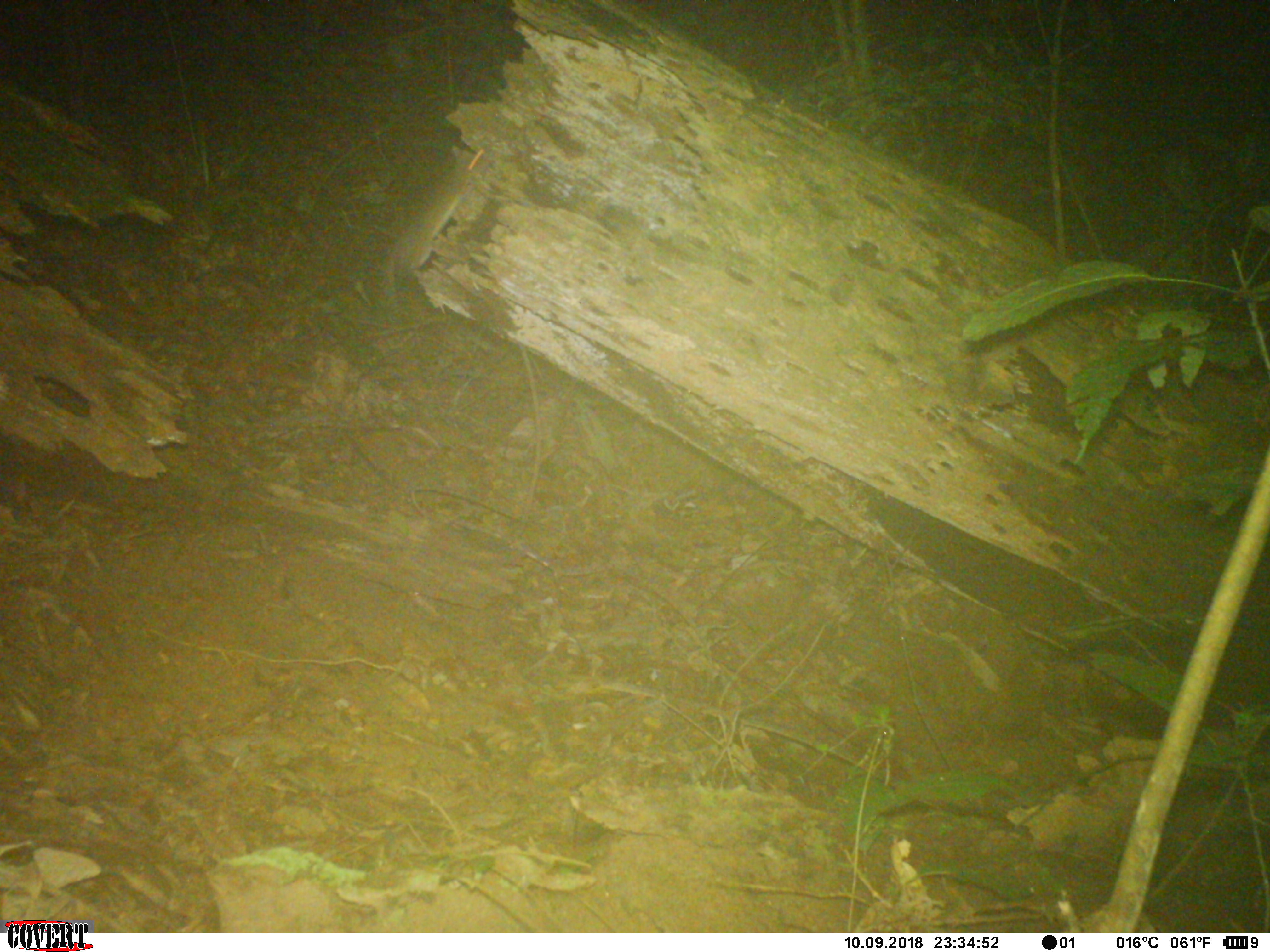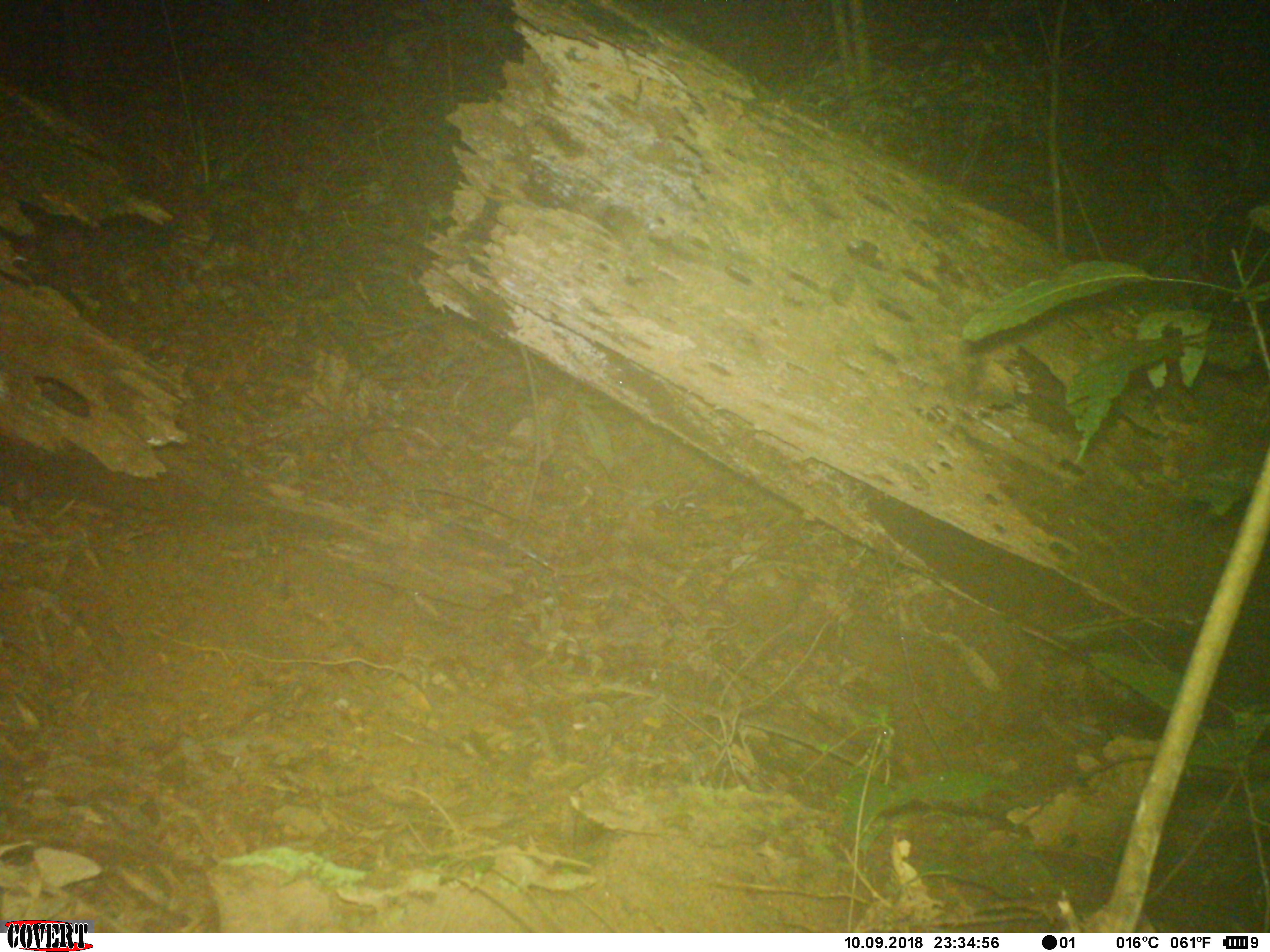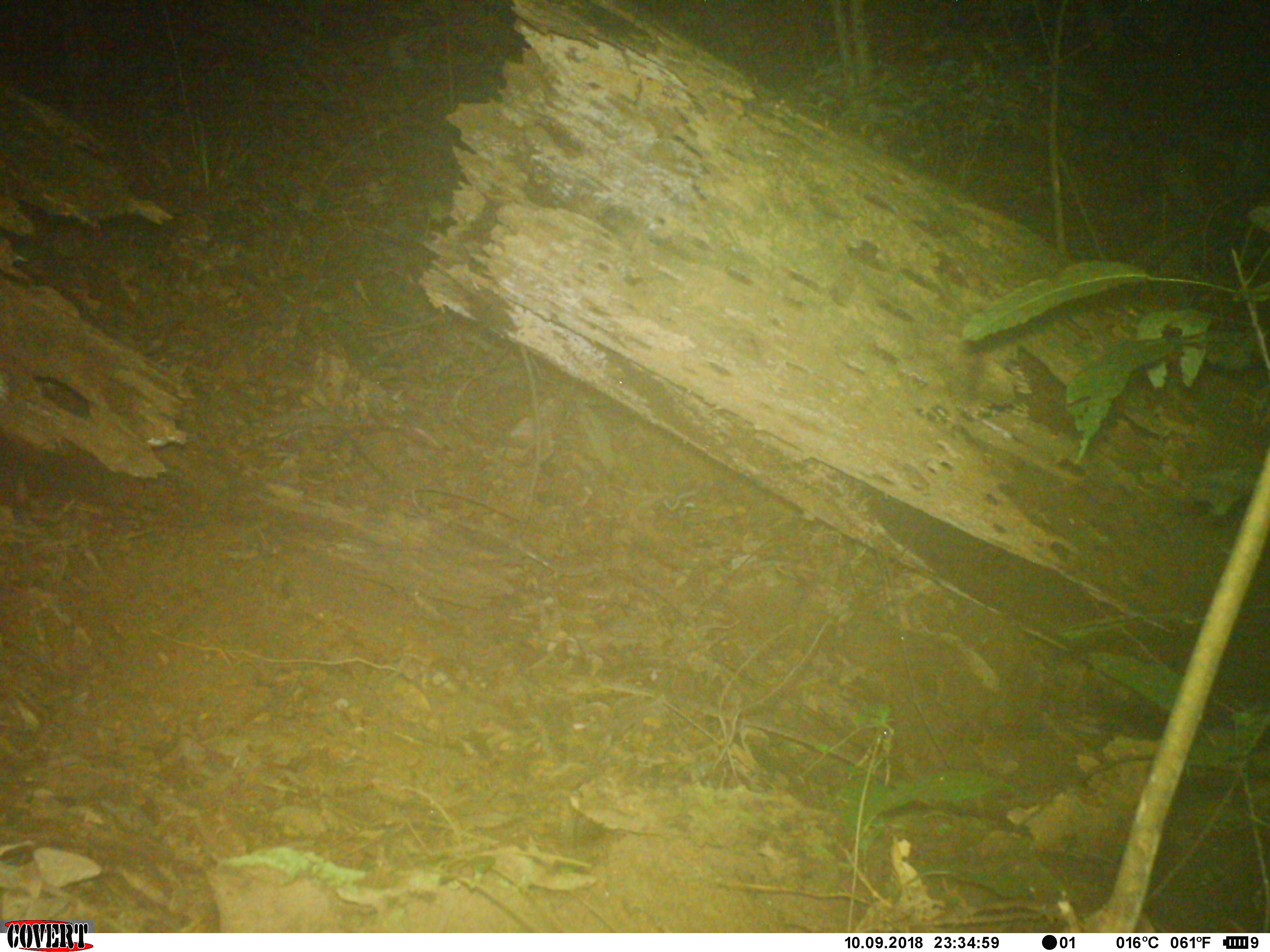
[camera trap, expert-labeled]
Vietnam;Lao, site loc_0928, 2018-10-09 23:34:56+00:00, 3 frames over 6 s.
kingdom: Animalia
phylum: Chordata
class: Mammalia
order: Rodentia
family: Muridae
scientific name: Muridae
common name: old-world mice and rats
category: unidentified murid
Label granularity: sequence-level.